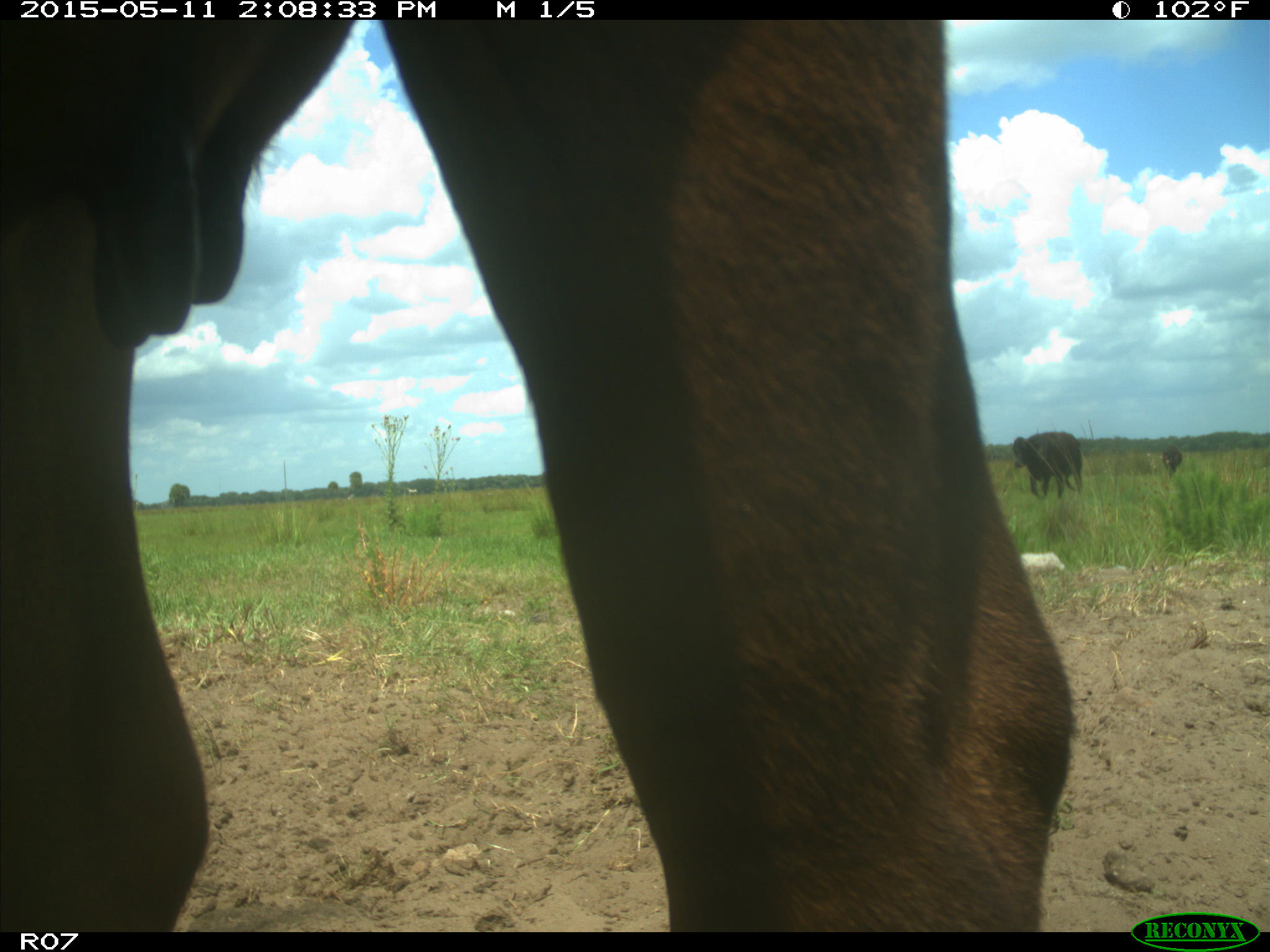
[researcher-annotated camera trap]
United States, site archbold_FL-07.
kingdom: Animalia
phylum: Chordata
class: Mammalia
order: Artiodactyla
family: Bovidae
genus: Bos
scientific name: Bos taurus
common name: domestic cow